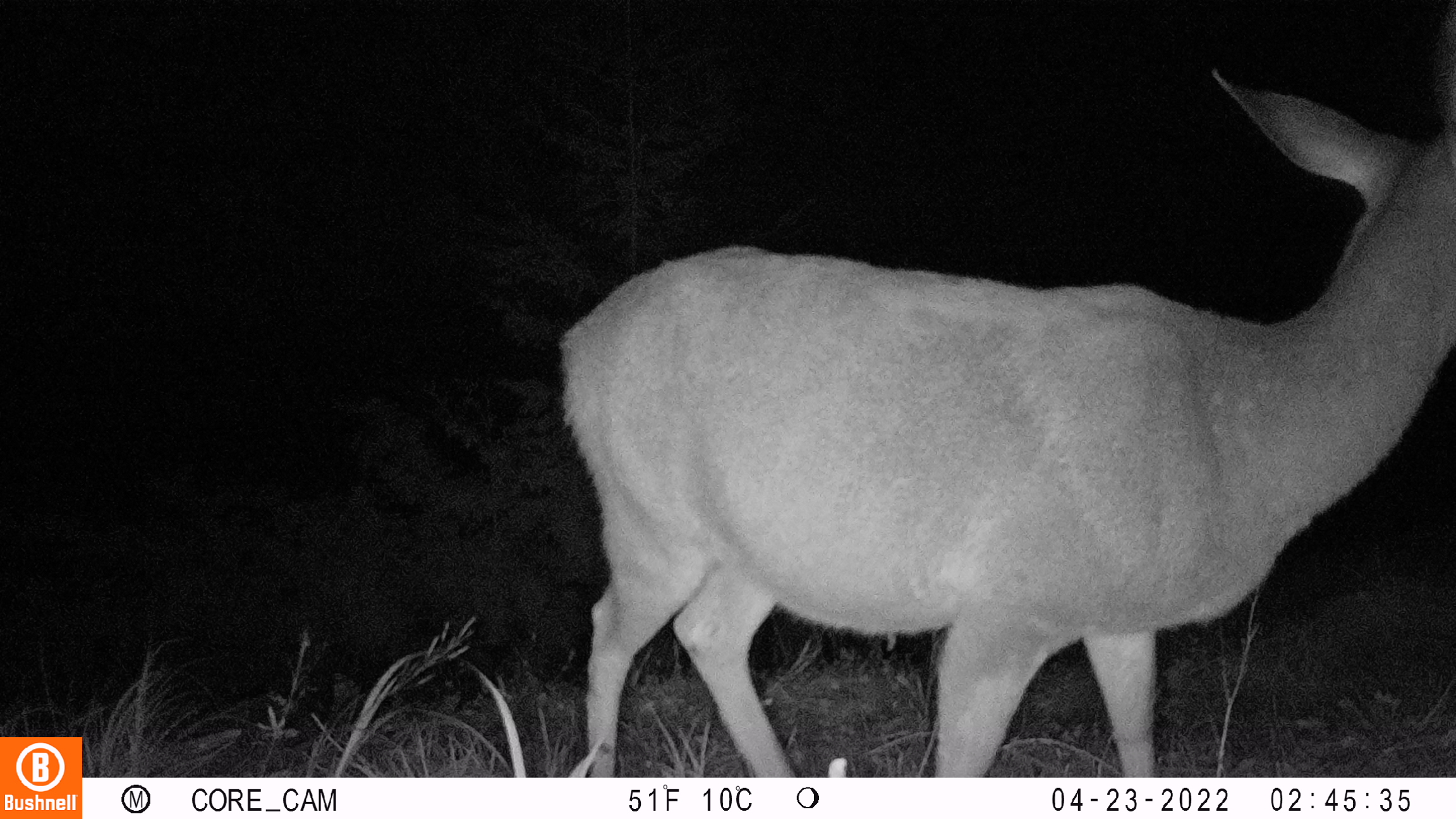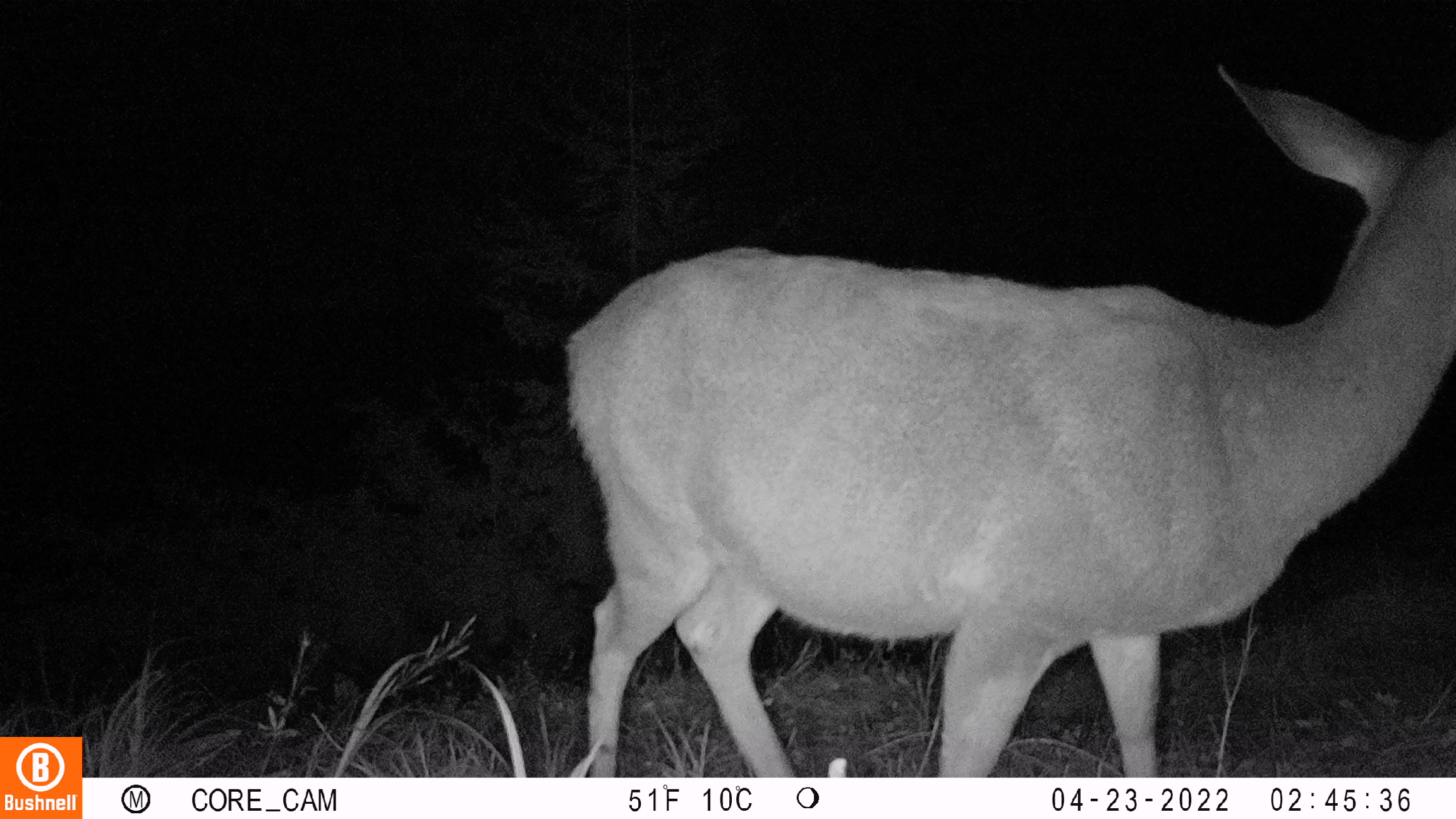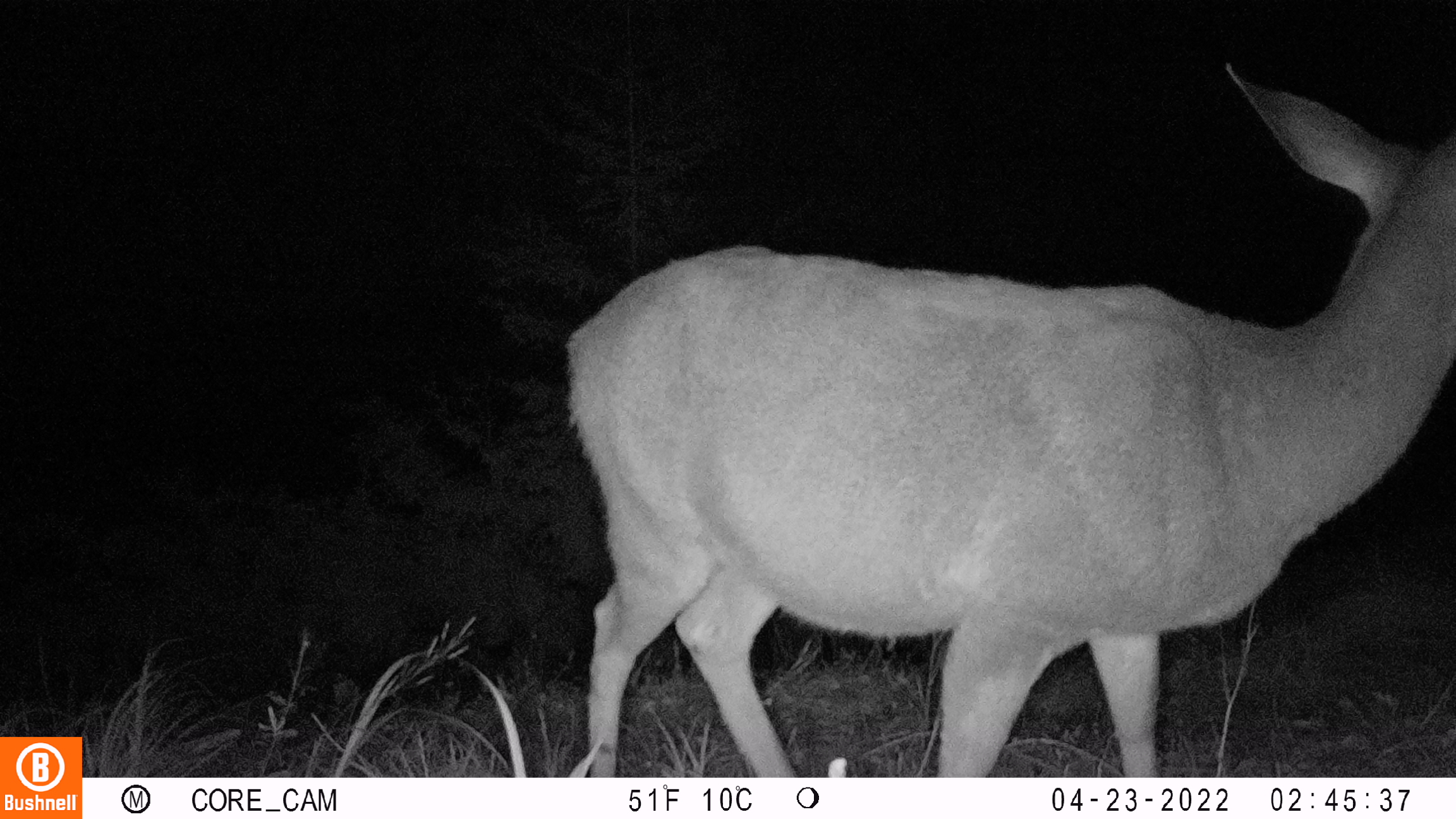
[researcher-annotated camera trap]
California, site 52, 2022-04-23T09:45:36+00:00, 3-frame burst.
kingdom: Animalia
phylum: Chordata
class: Mammalia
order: Artiodactyla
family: Cervidae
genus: Odocoileus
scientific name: Odocoileus hemionus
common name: mule deer